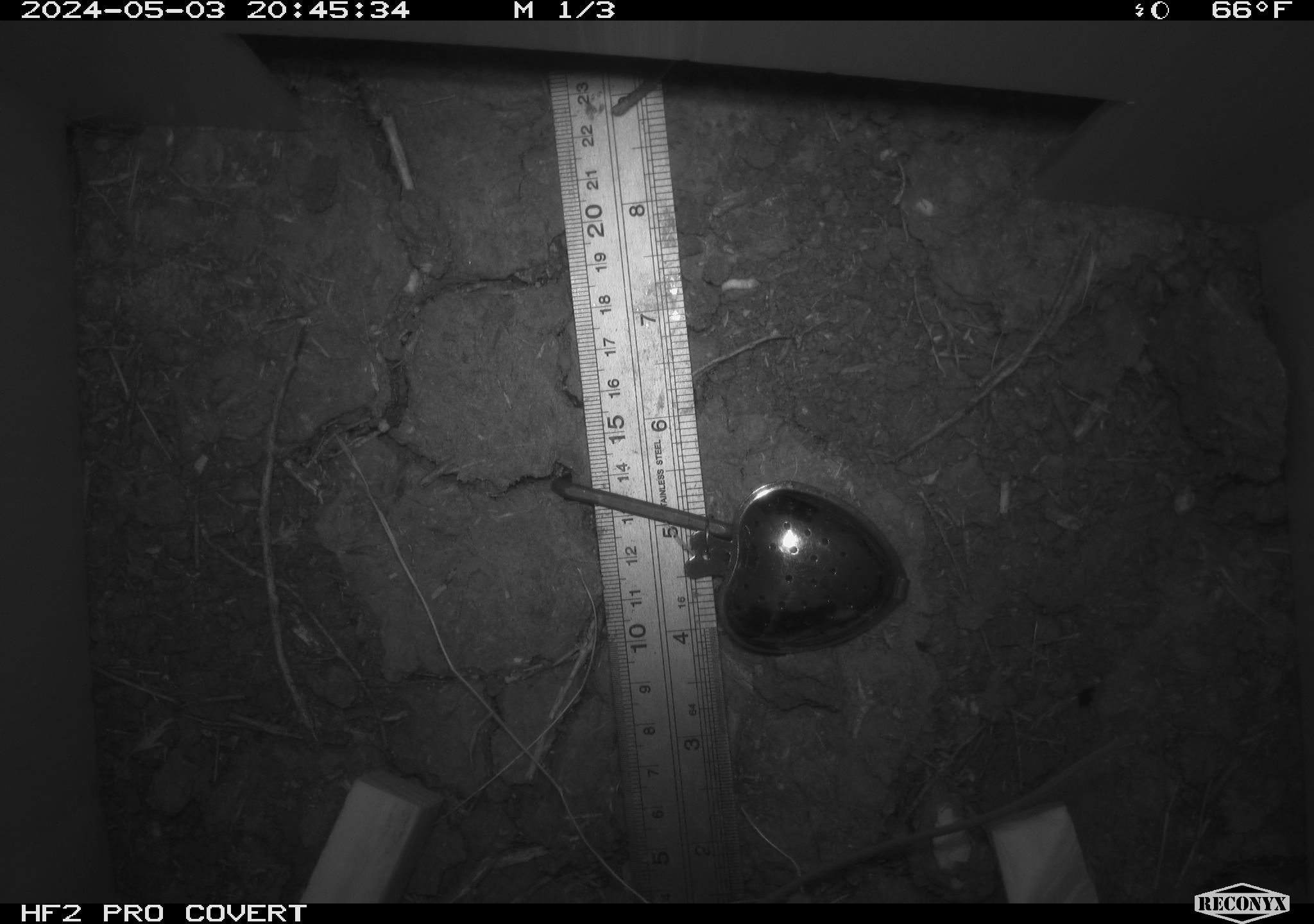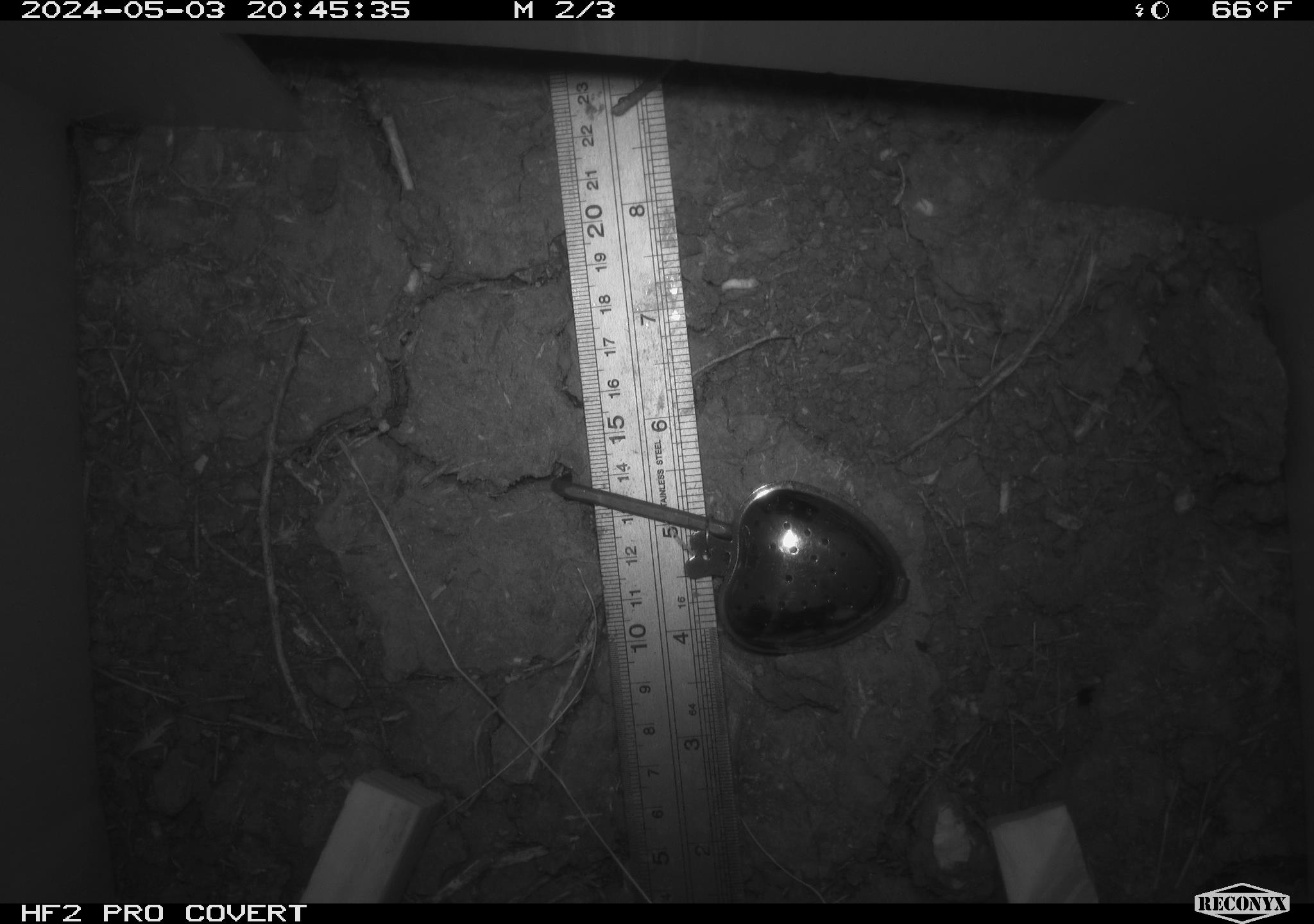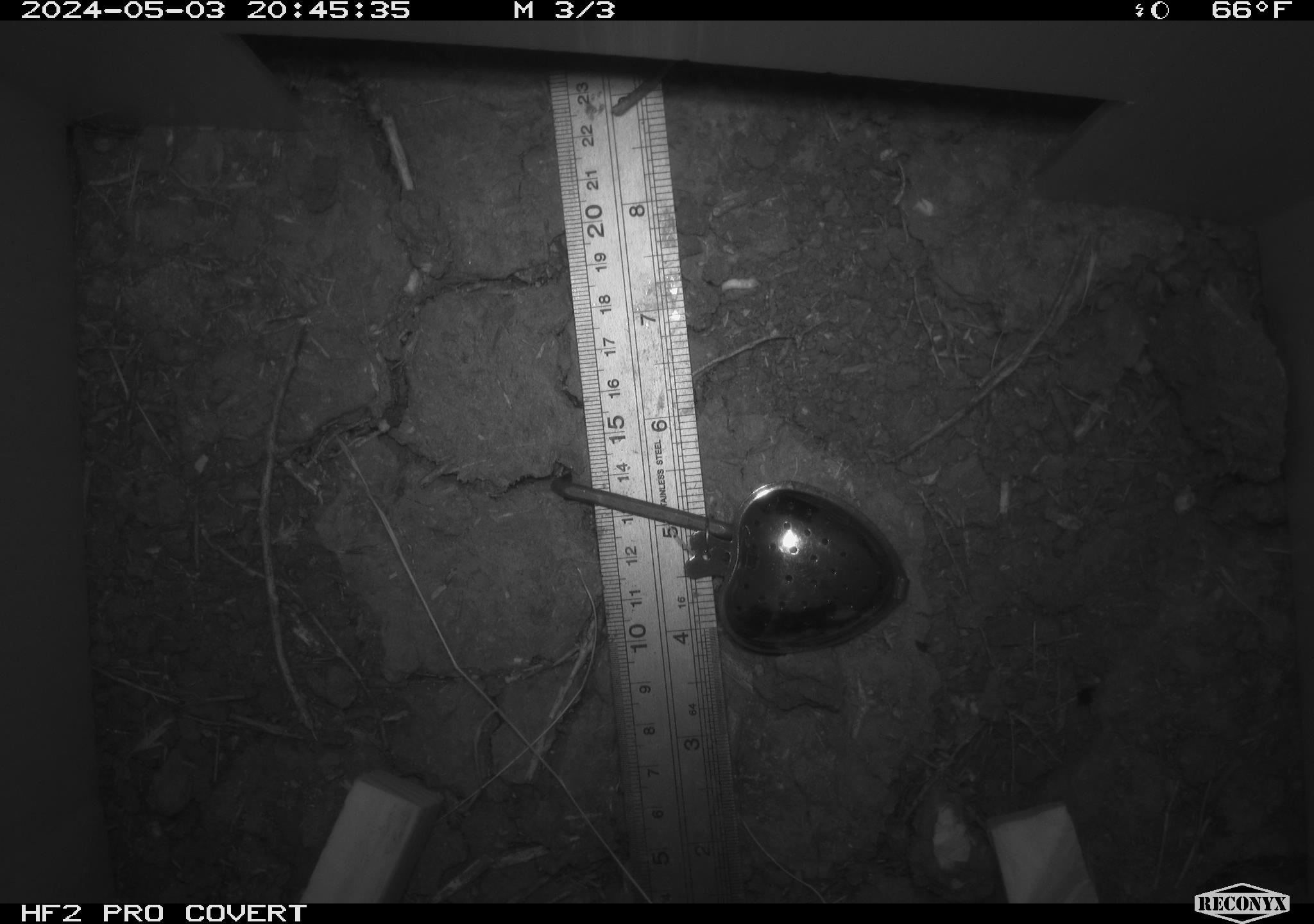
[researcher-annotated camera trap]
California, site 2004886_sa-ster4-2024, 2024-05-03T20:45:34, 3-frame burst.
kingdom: Animalia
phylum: Chordata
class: Mammalia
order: Rodentia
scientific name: Rodentia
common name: mouse species